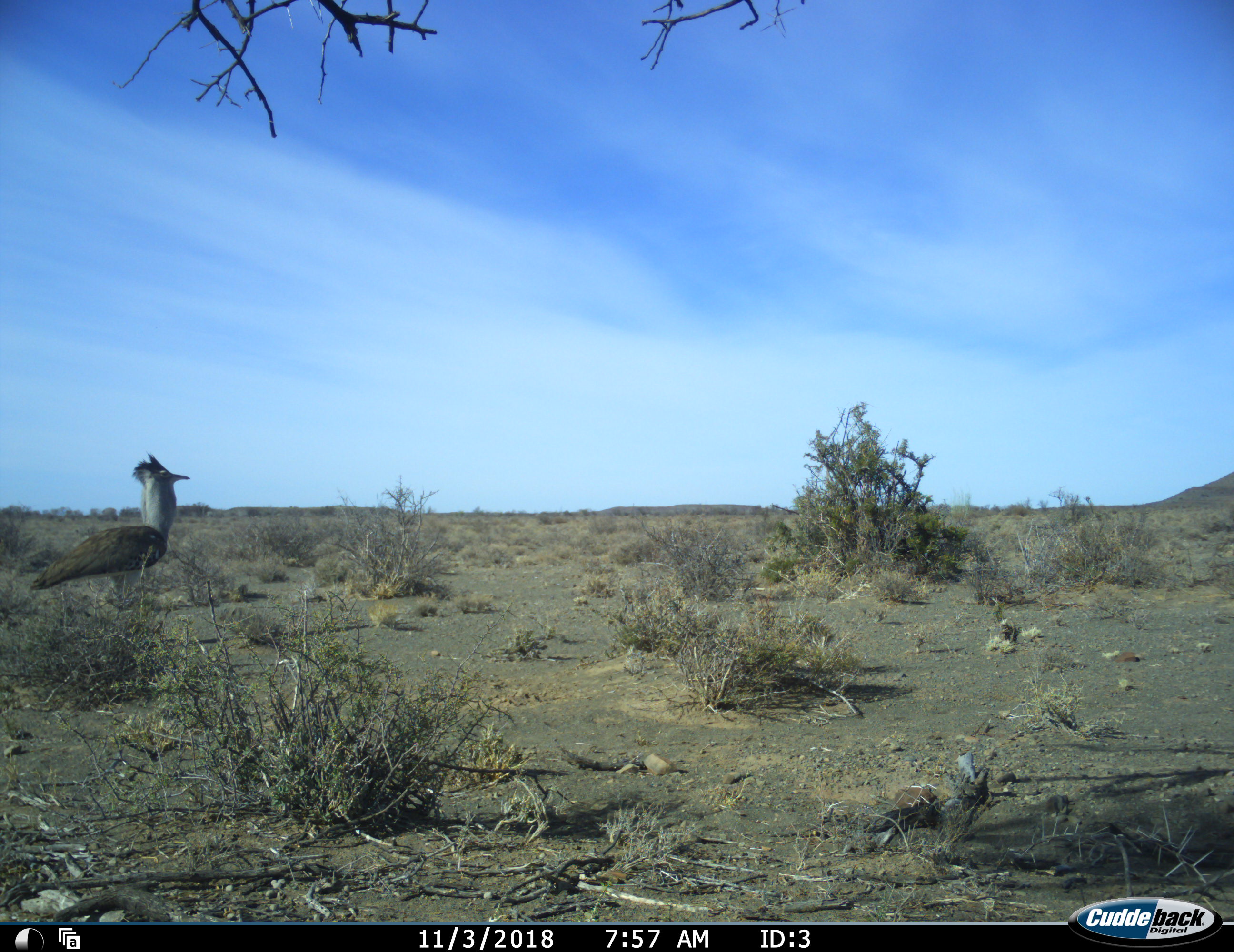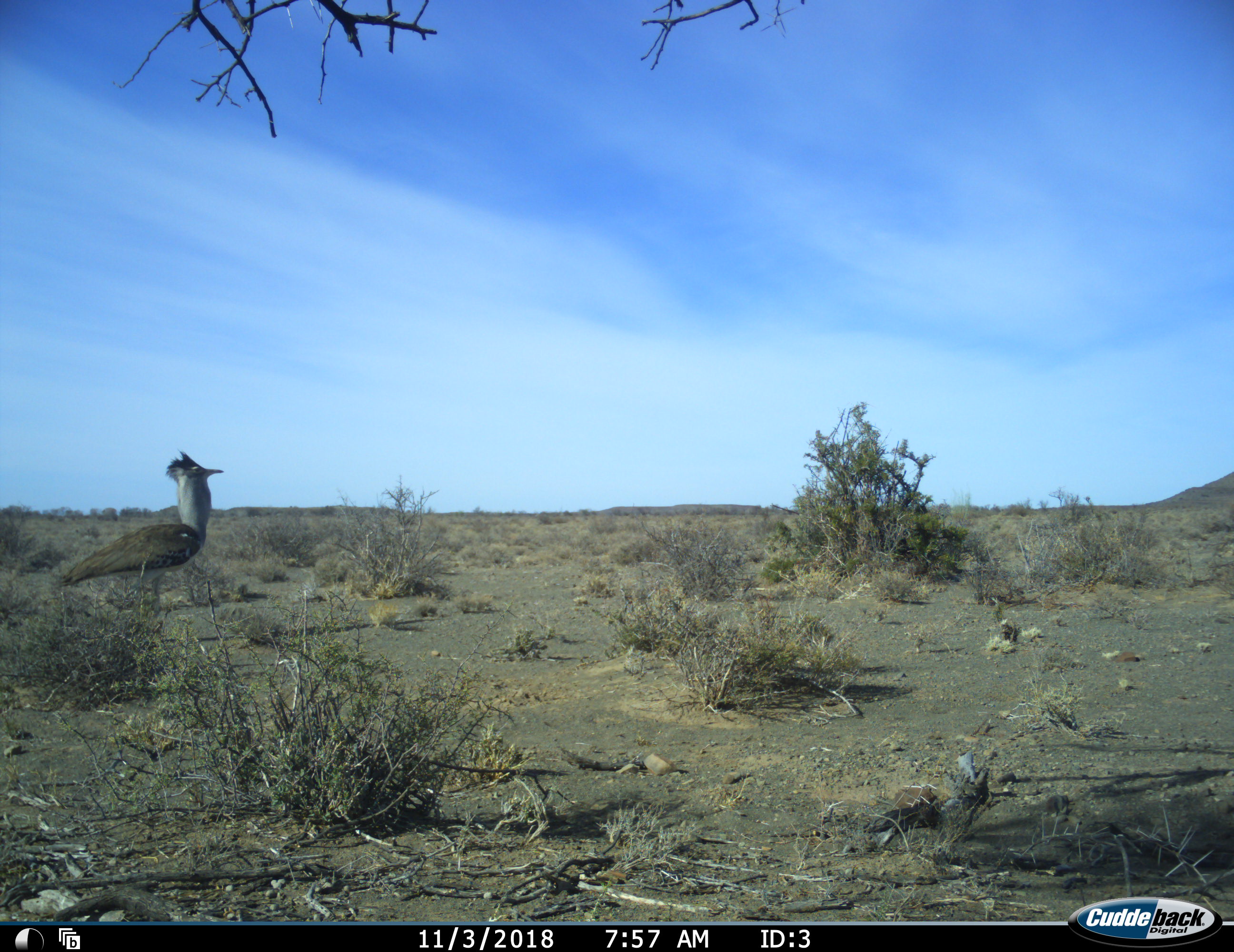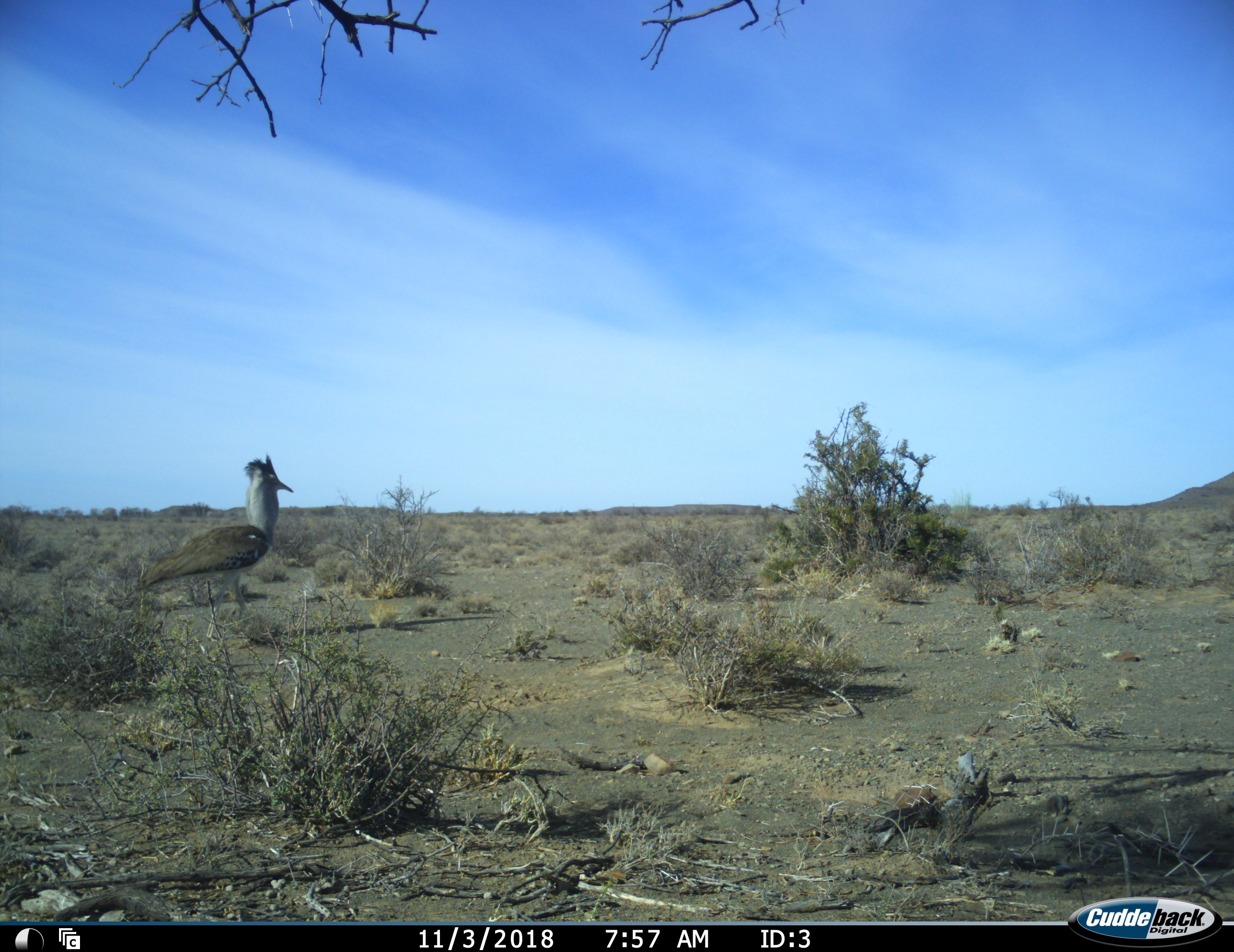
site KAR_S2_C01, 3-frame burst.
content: unidentified animal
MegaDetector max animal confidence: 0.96